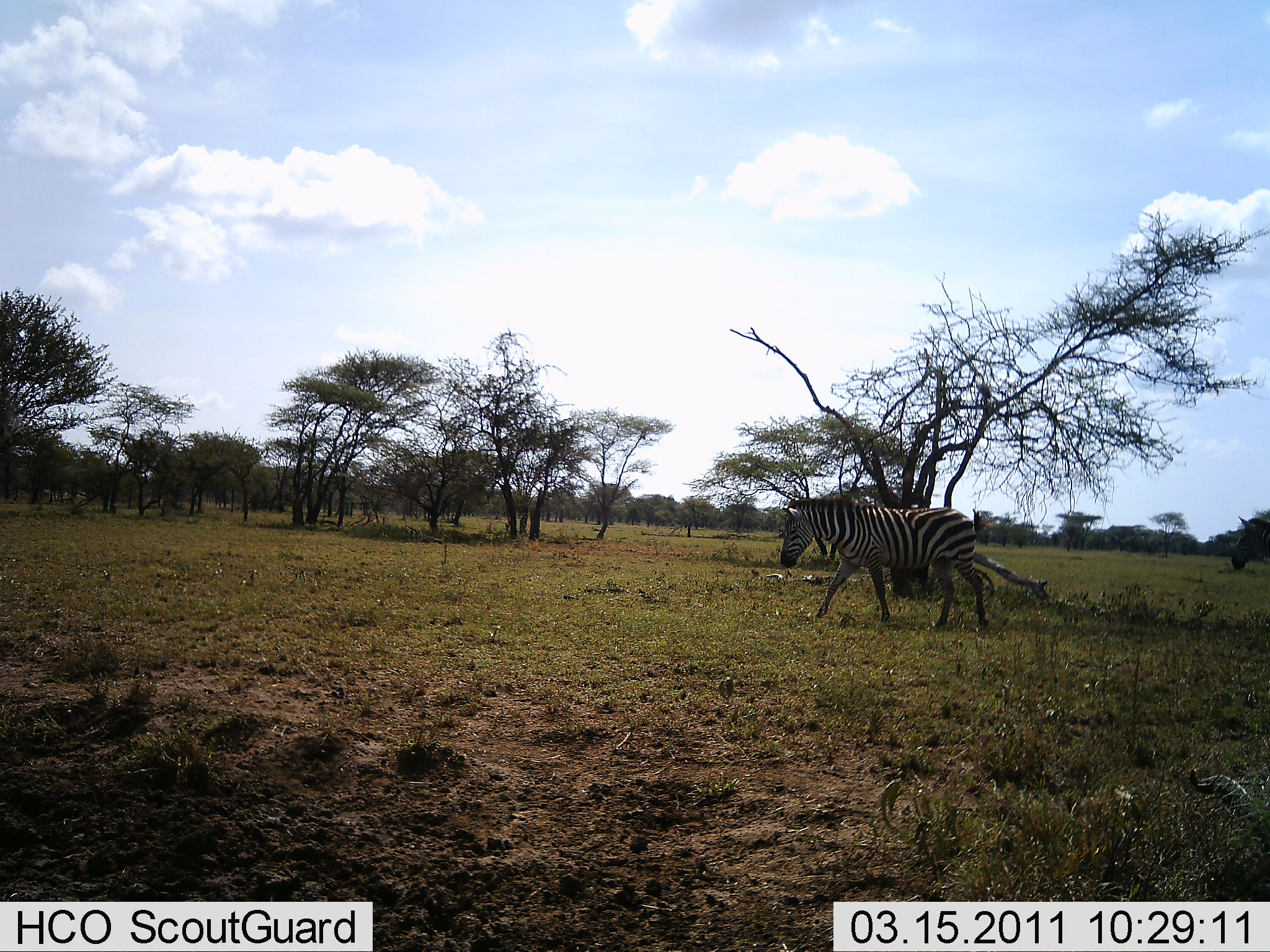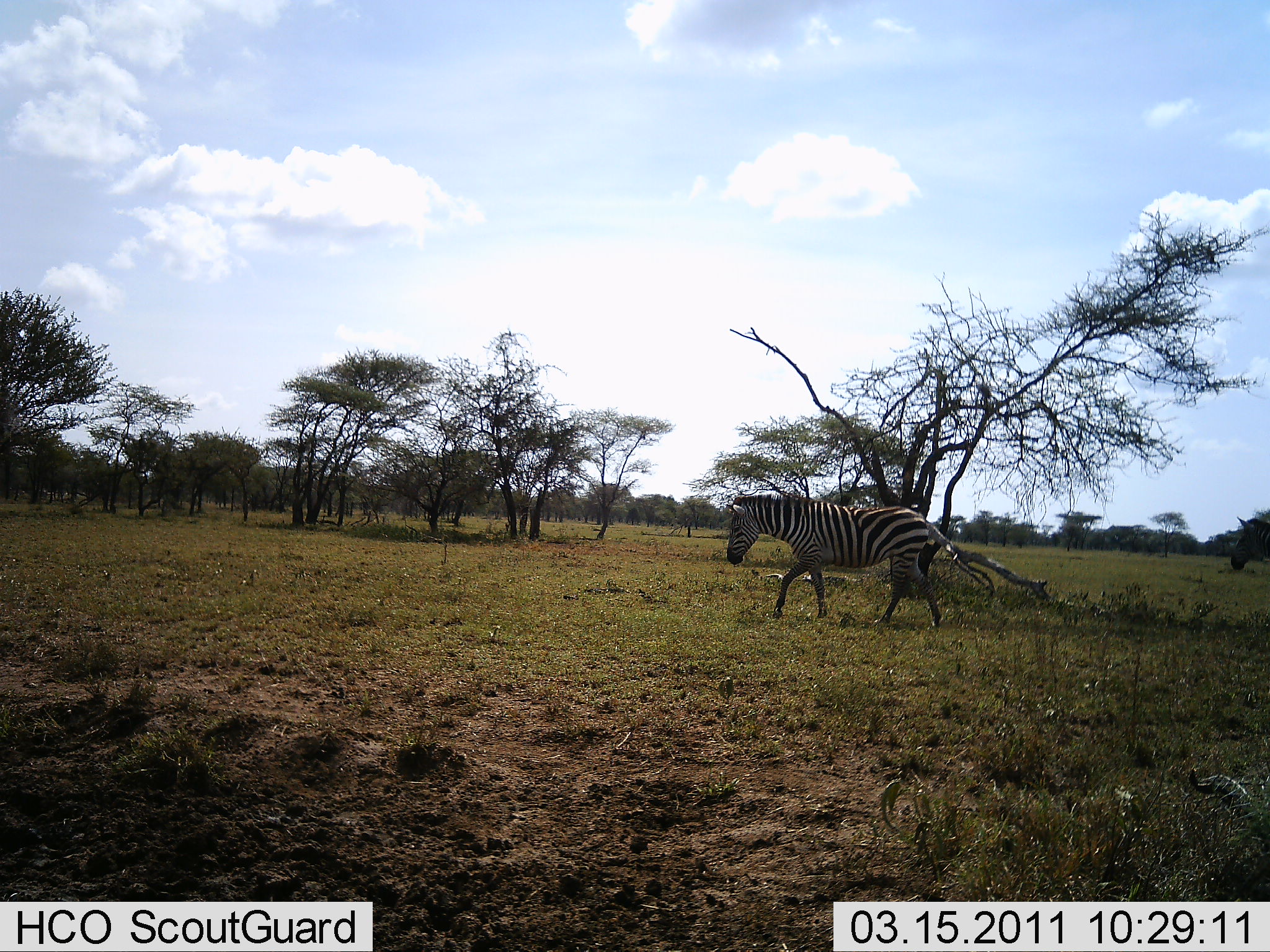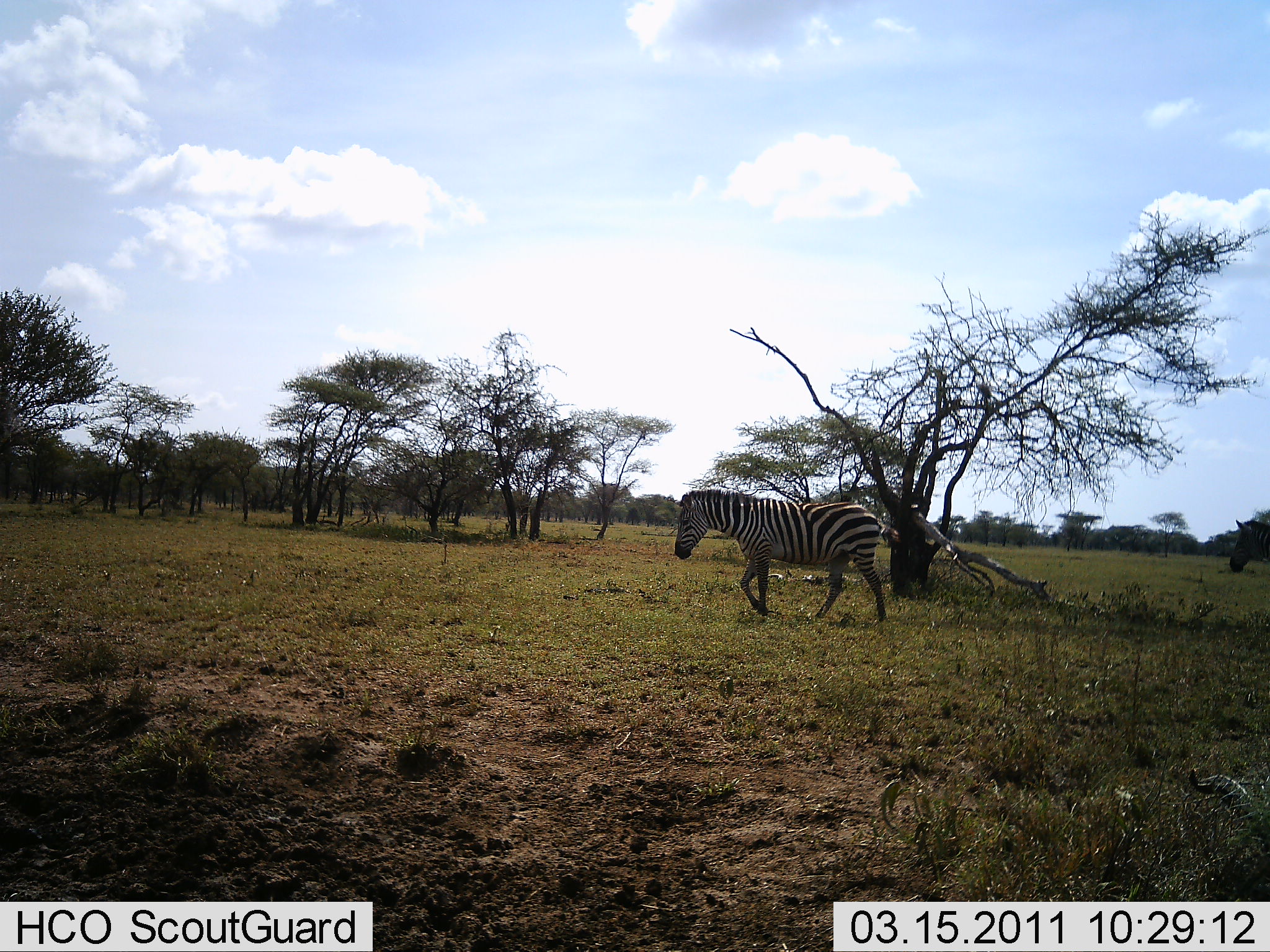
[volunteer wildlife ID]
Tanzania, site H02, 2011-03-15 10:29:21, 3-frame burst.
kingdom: Animalia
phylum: Chordata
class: Mammalia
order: Perissodactyla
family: Equidae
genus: Equus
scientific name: Equus quagga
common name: plains zebra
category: zebra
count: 1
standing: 20%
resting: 0%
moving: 100%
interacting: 0%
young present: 0%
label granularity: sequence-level